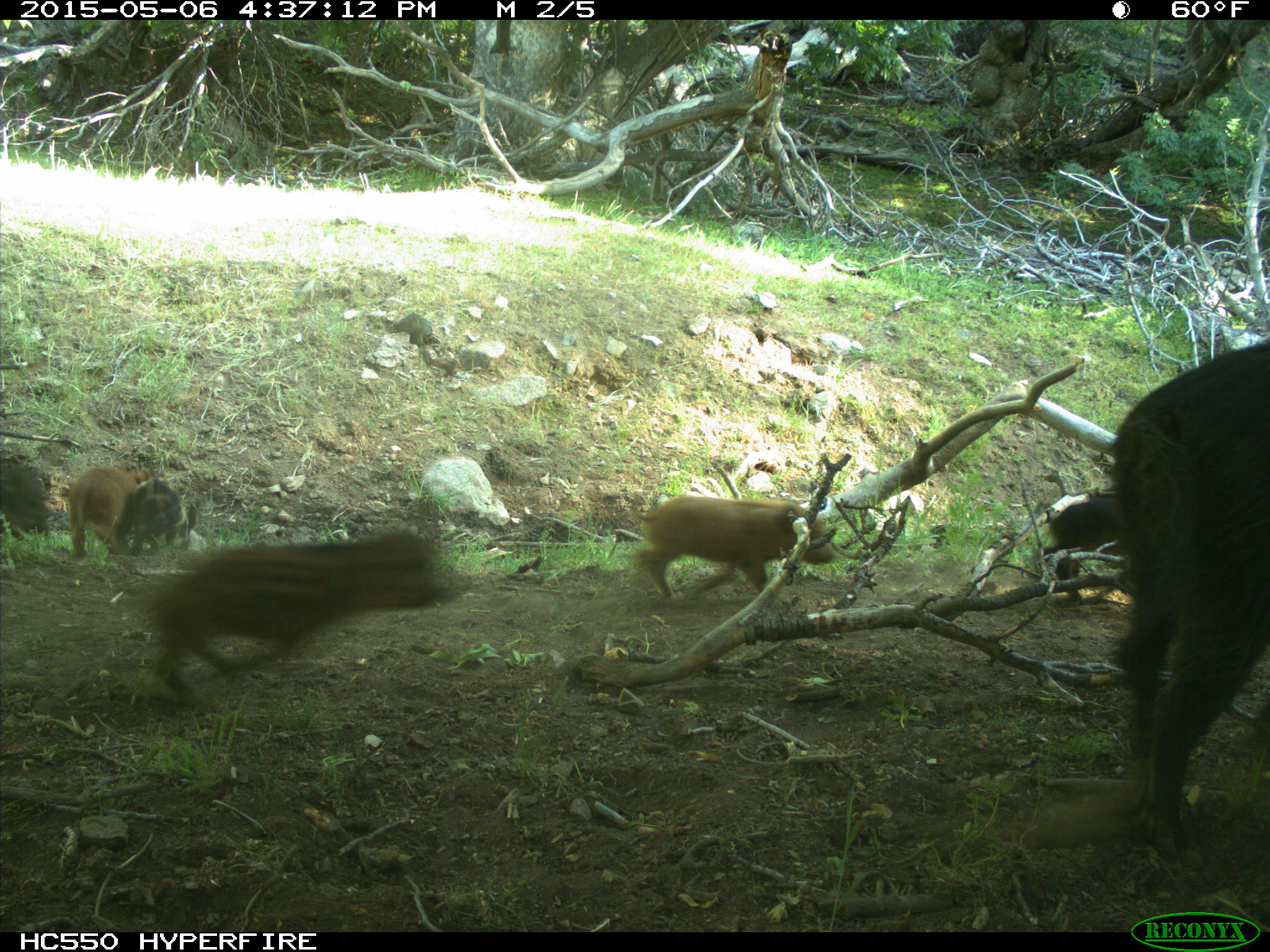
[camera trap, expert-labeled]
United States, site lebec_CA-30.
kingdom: Animalia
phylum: Chordata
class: Mammalia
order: Artiodactyla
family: Suidae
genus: Sus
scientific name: Sus scrofa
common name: wild boar